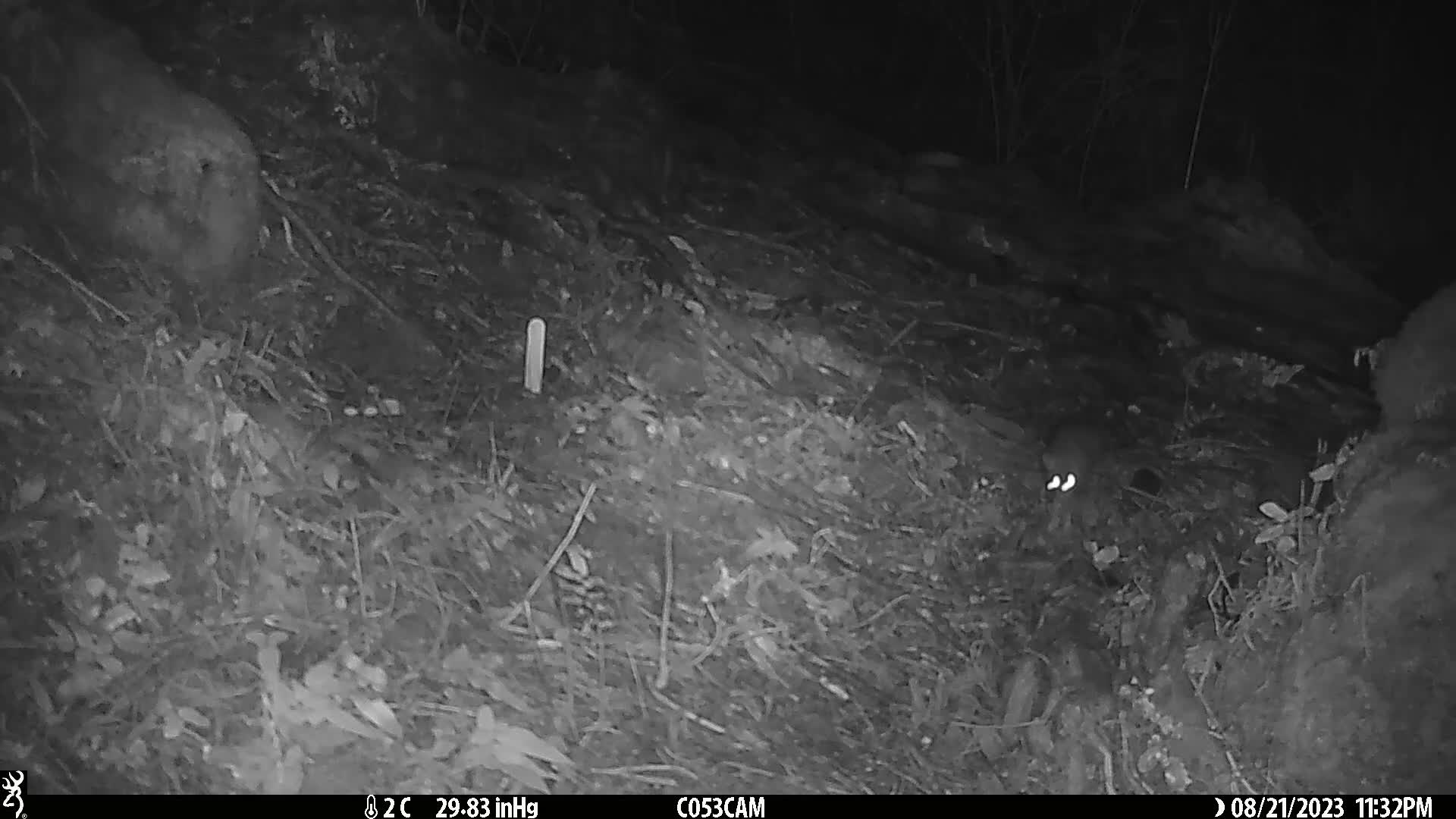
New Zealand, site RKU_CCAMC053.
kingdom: Animalia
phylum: Chordata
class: Mammalia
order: Rodentia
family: Muridae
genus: Rattus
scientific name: Rattus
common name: rat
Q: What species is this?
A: Rat (Rattus).